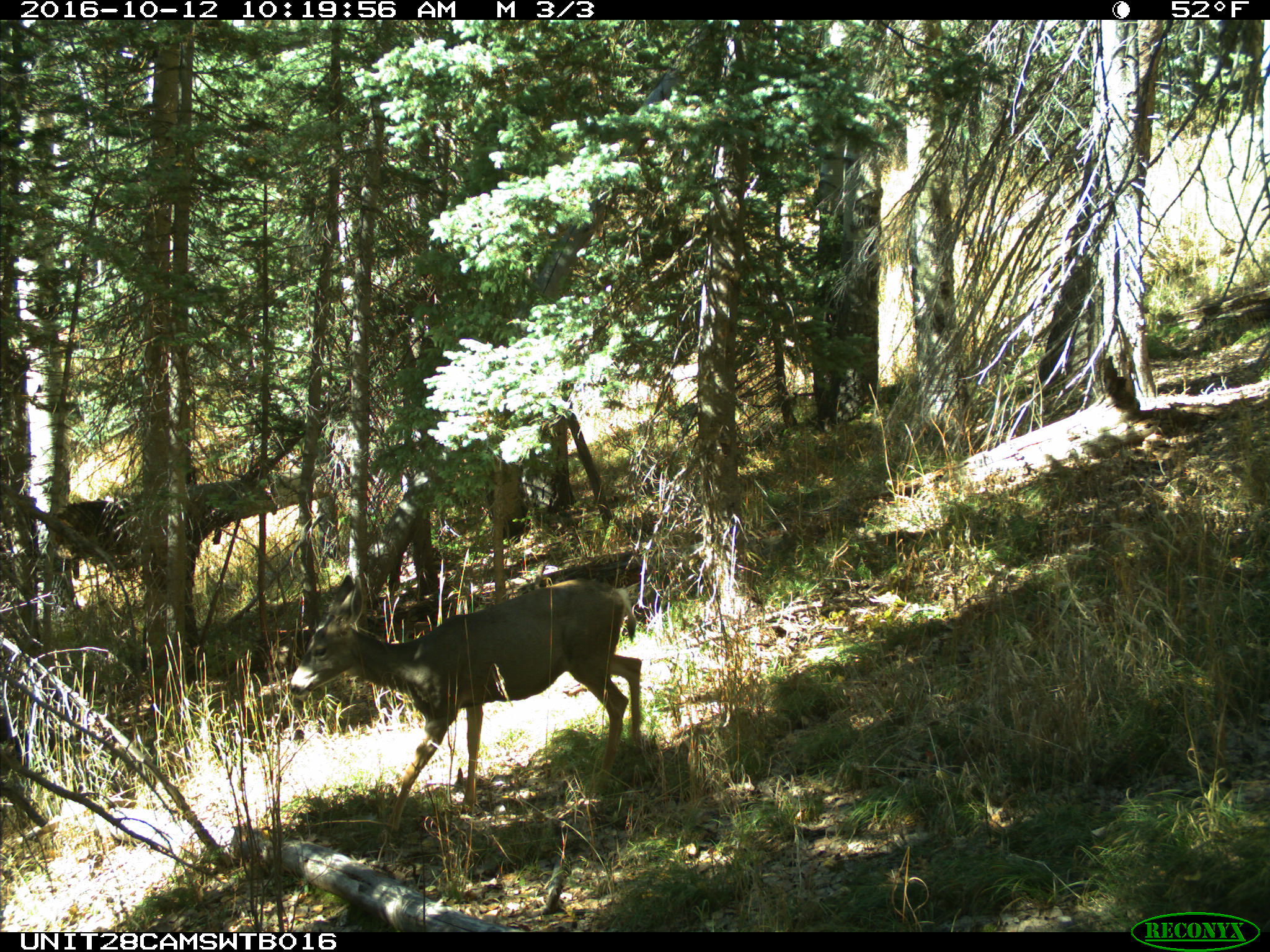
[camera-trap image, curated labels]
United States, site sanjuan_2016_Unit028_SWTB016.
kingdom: Animalia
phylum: Chordata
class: Mammalia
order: Artiodactyla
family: Cervidae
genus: Odocoileus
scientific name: Odocoileus hemionus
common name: mule deer